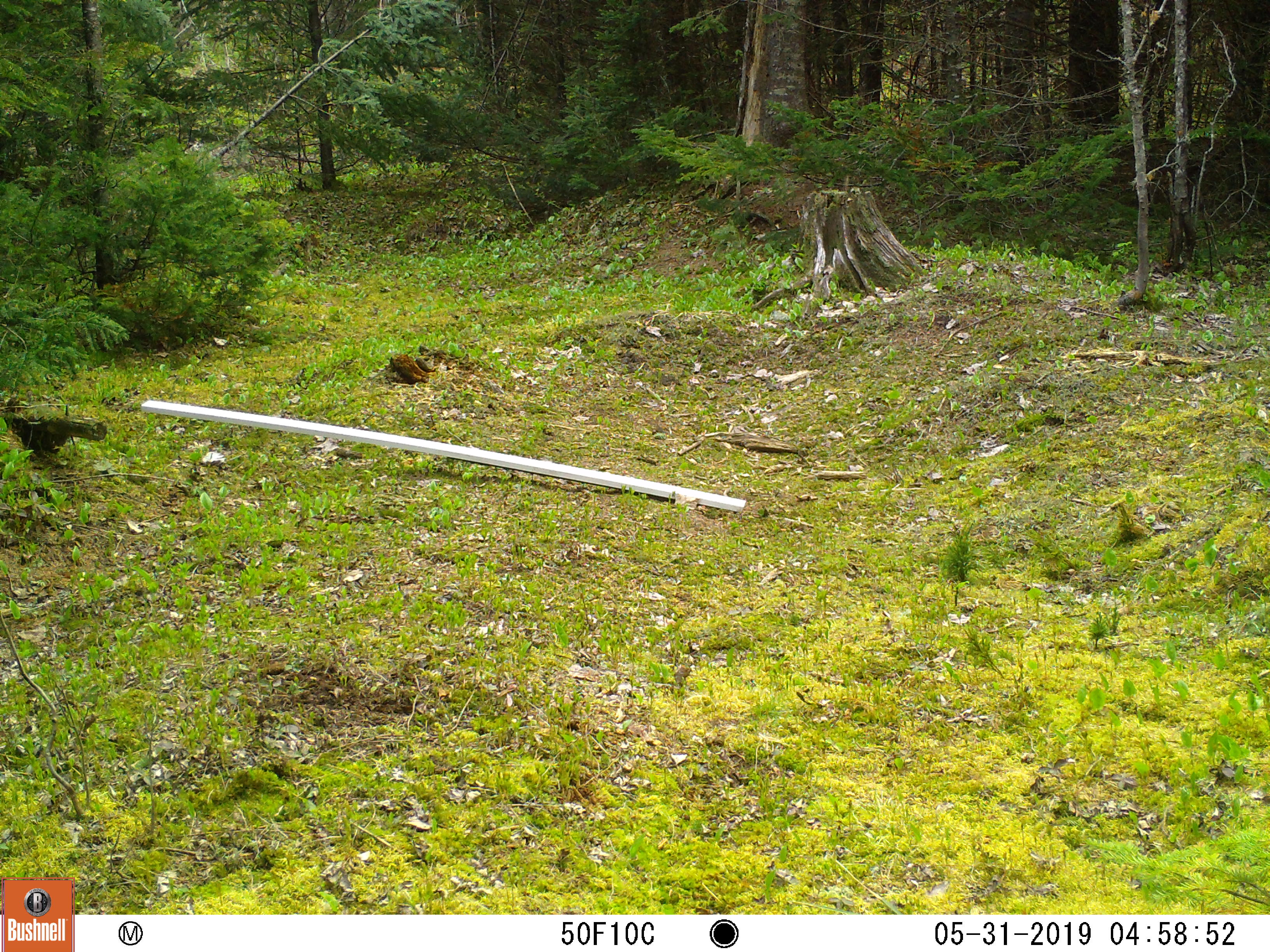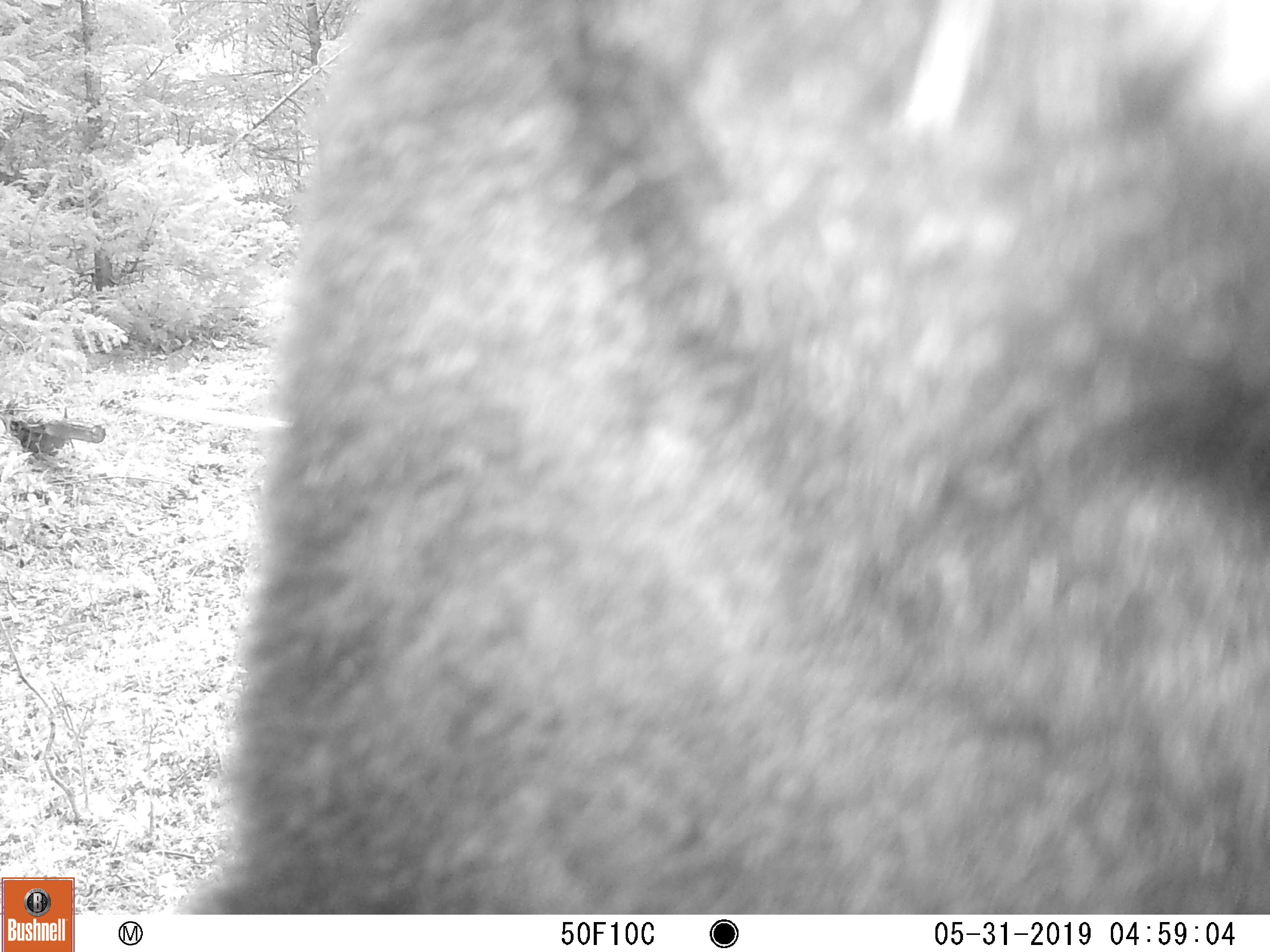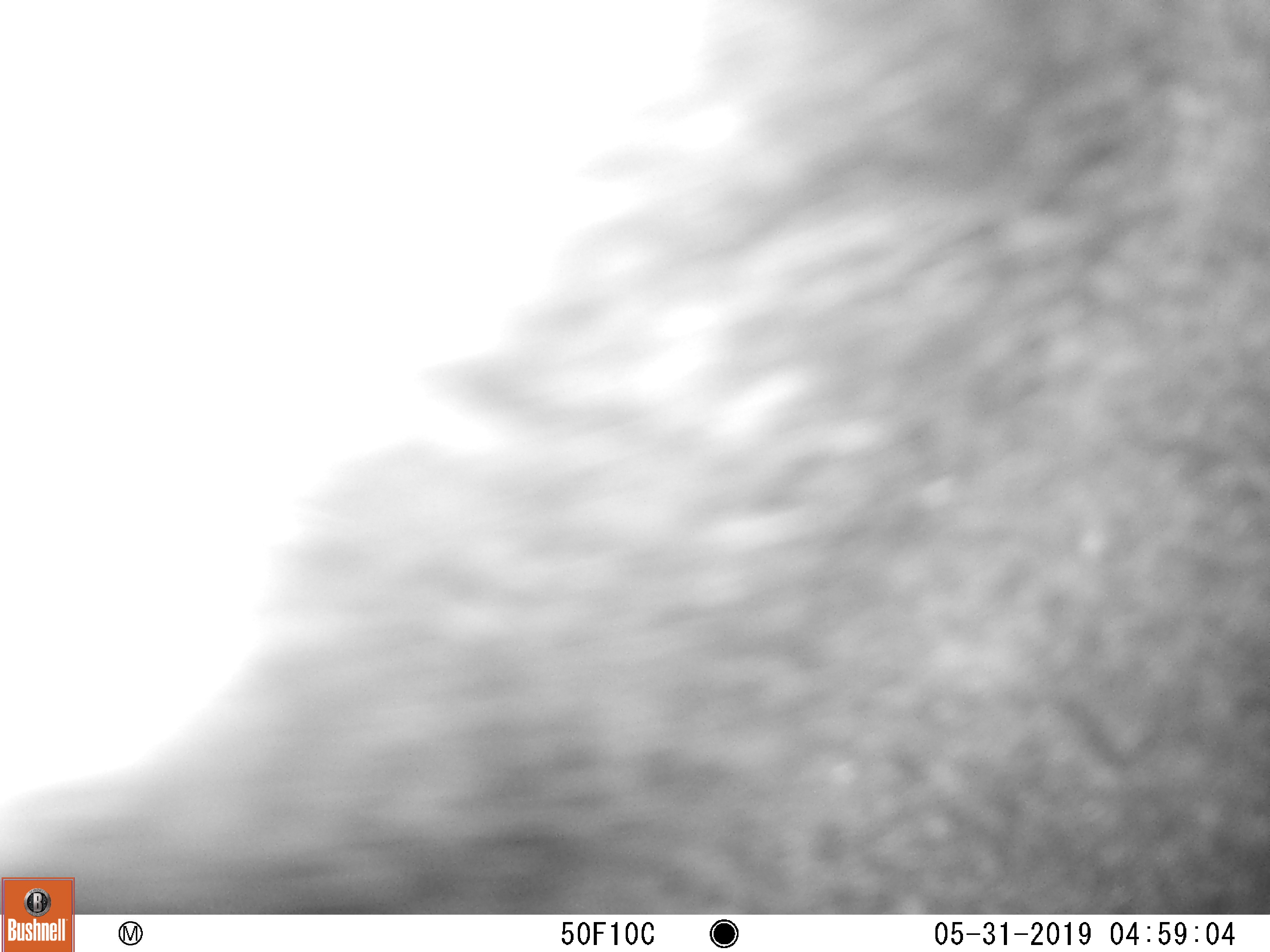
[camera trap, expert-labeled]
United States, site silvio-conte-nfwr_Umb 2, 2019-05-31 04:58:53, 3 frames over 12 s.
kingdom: Animalia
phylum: Chordata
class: Mammalia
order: Carnivora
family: Ursidae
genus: Ursus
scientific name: Ursus americanus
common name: black bear